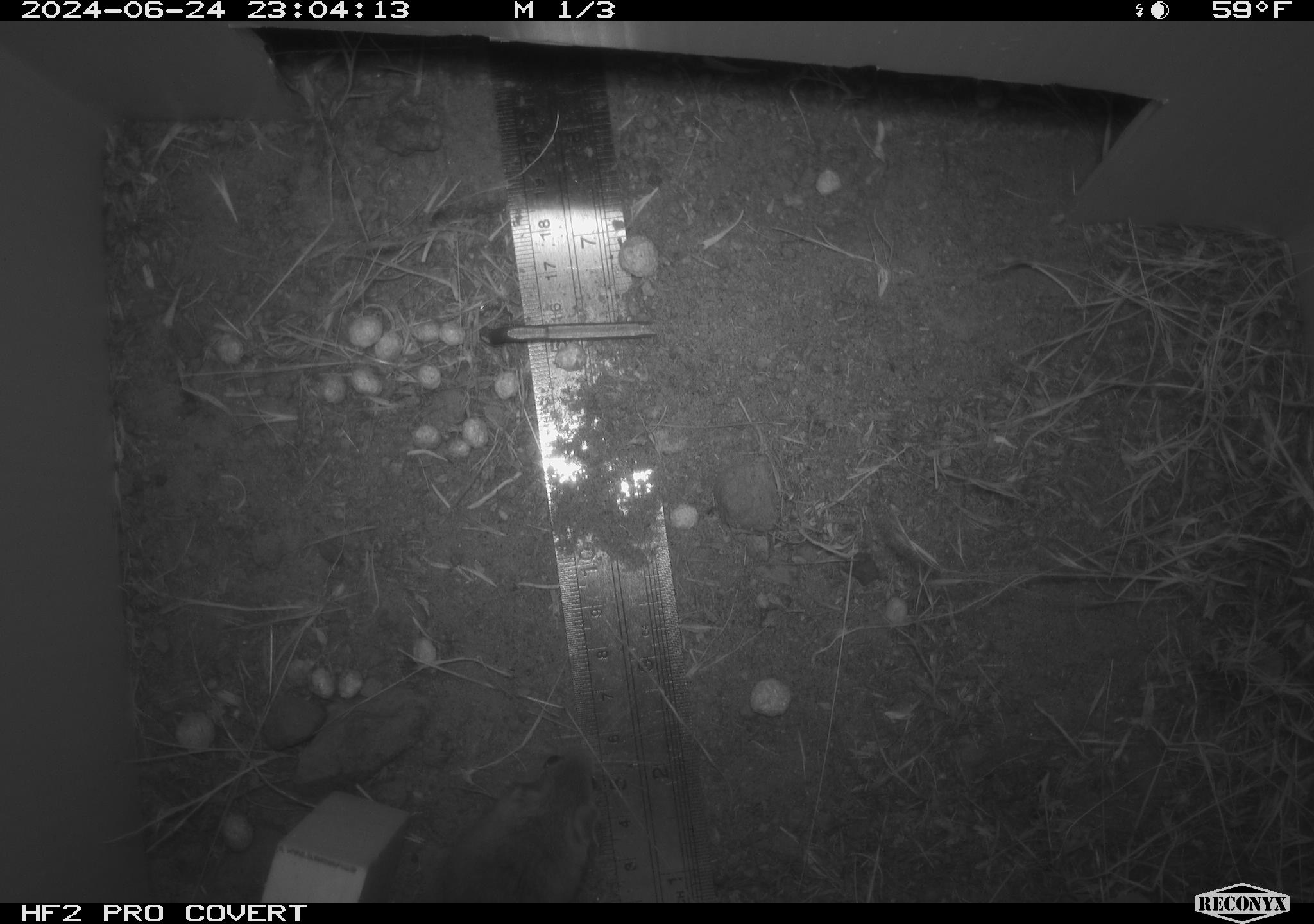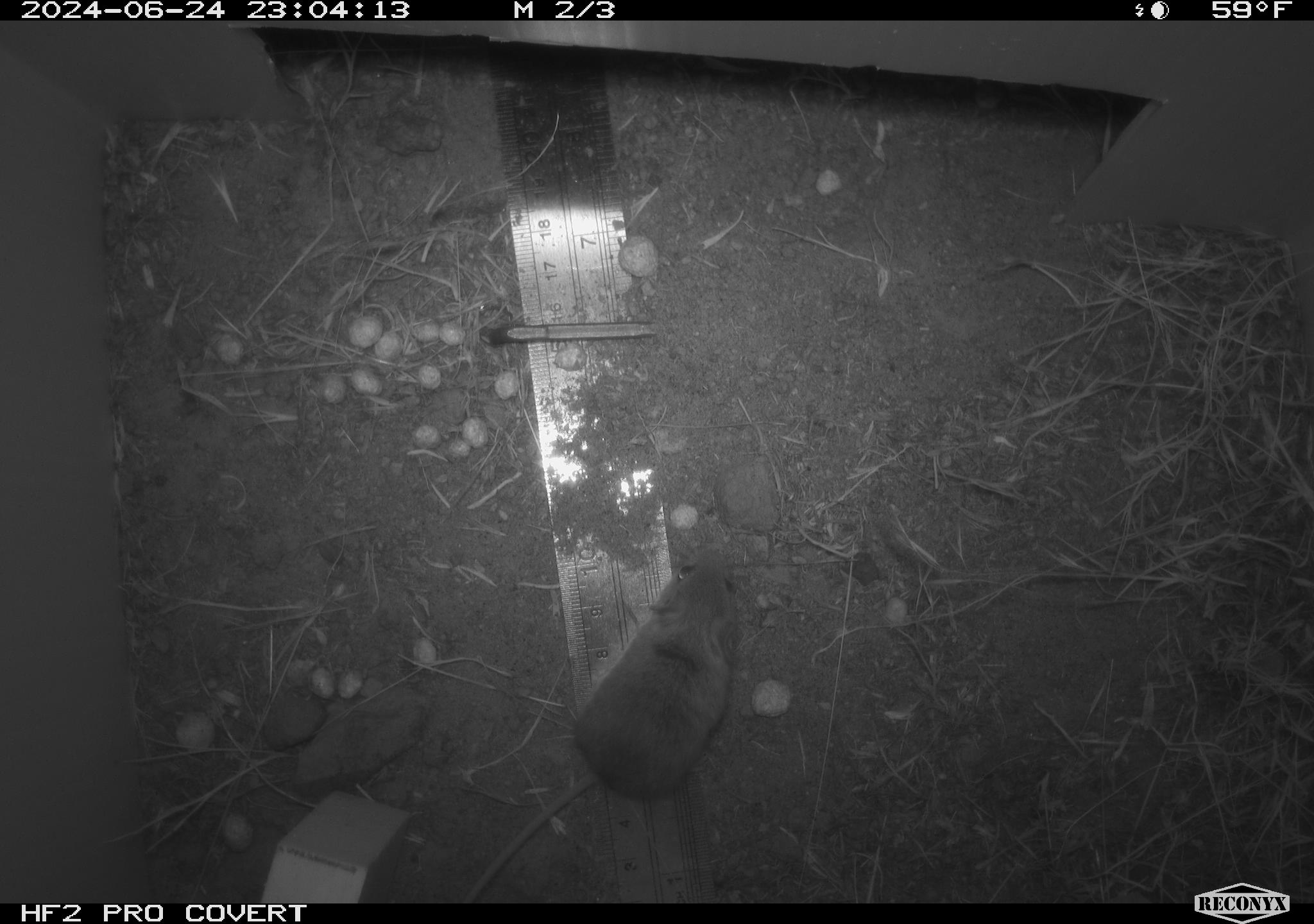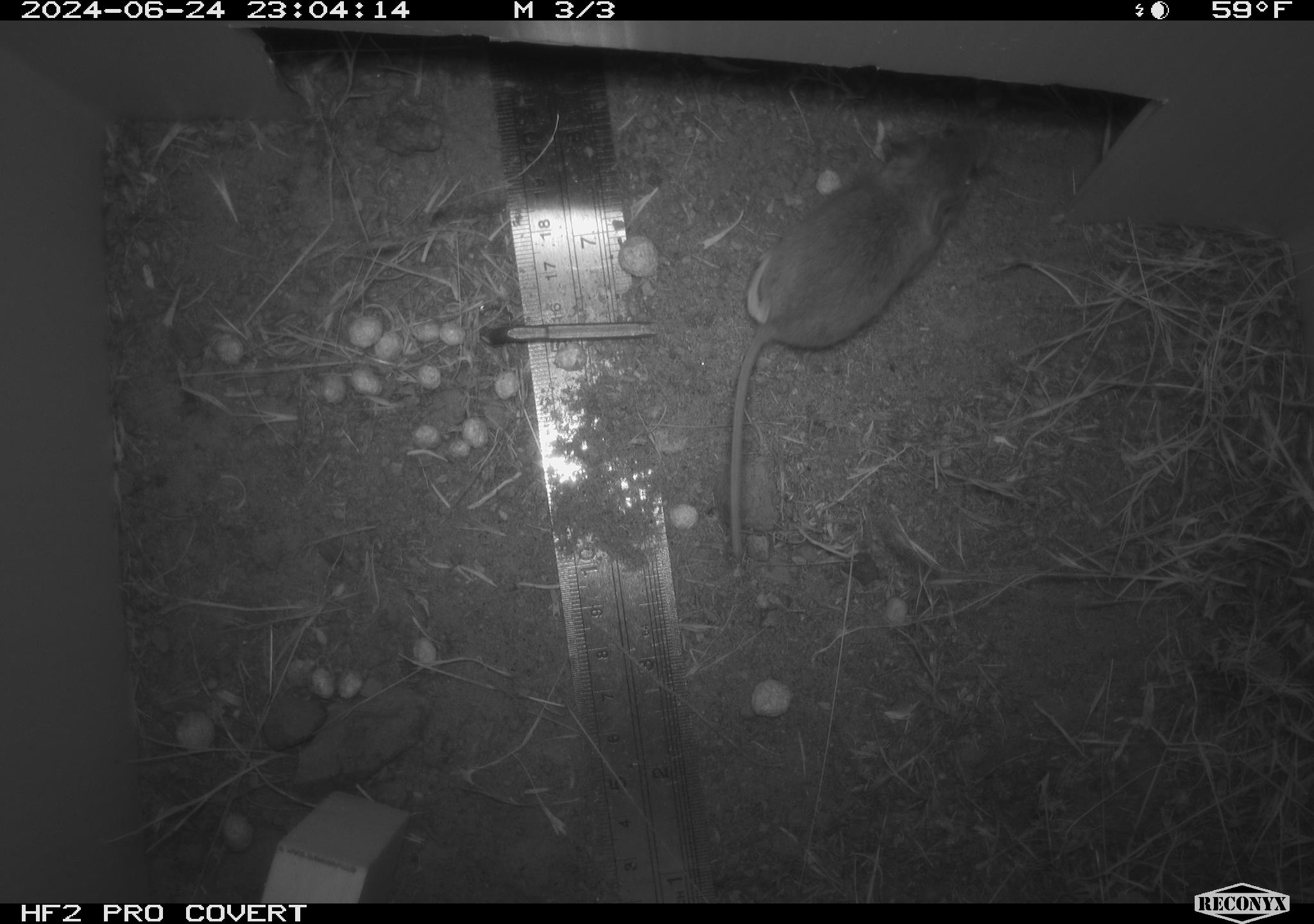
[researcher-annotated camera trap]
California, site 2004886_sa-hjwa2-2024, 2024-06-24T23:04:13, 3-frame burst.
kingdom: Animalia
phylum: Chordata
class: Mammalia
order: Rodentia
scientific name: Rodentia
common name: rodent